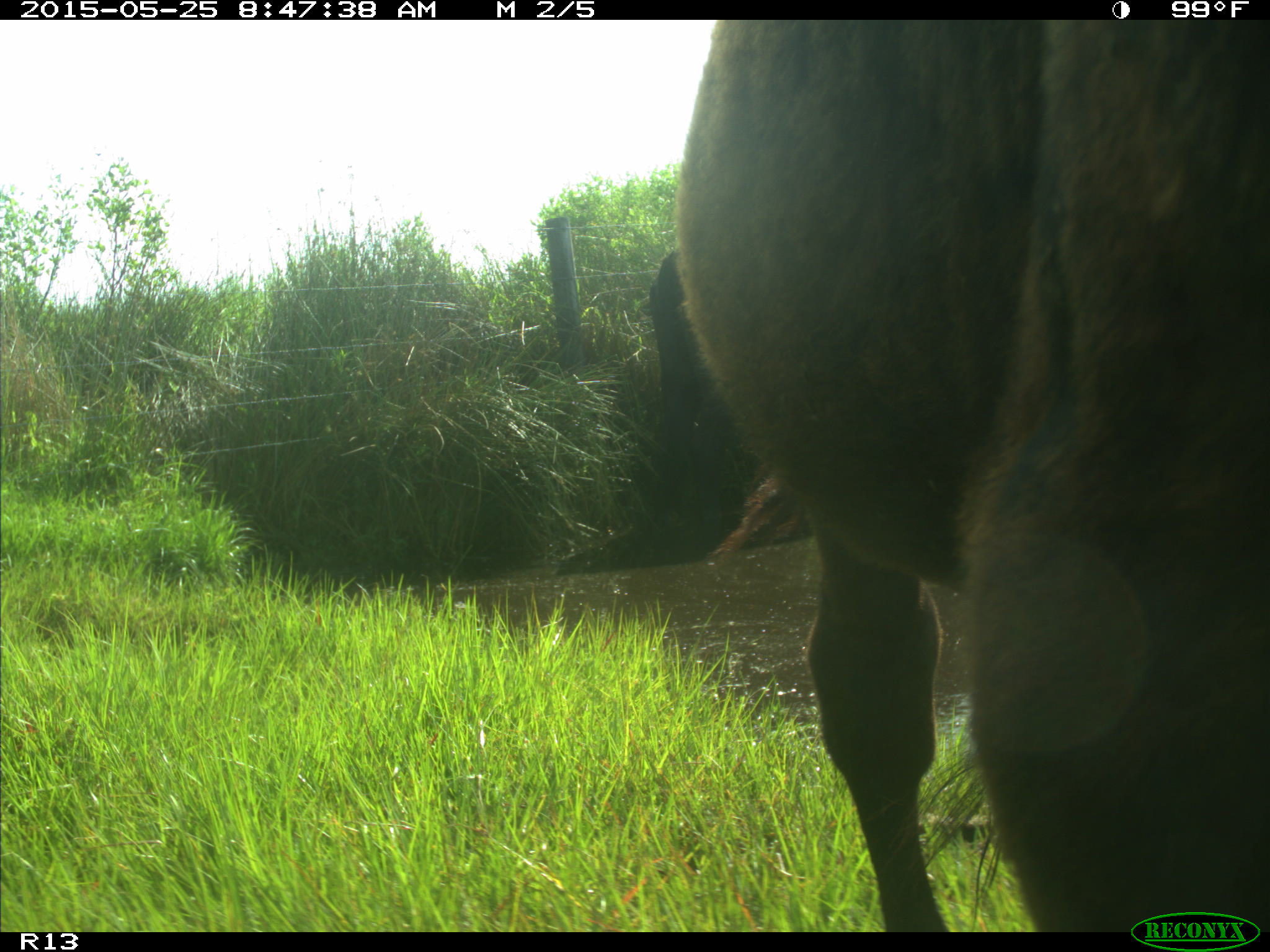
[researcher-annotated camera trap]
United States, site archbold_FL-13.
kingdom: Animalia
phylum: Chordata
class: Mammalia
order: Artiodactyla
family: Bovidae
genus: Bos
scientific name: Bos taurus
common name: domestic cow